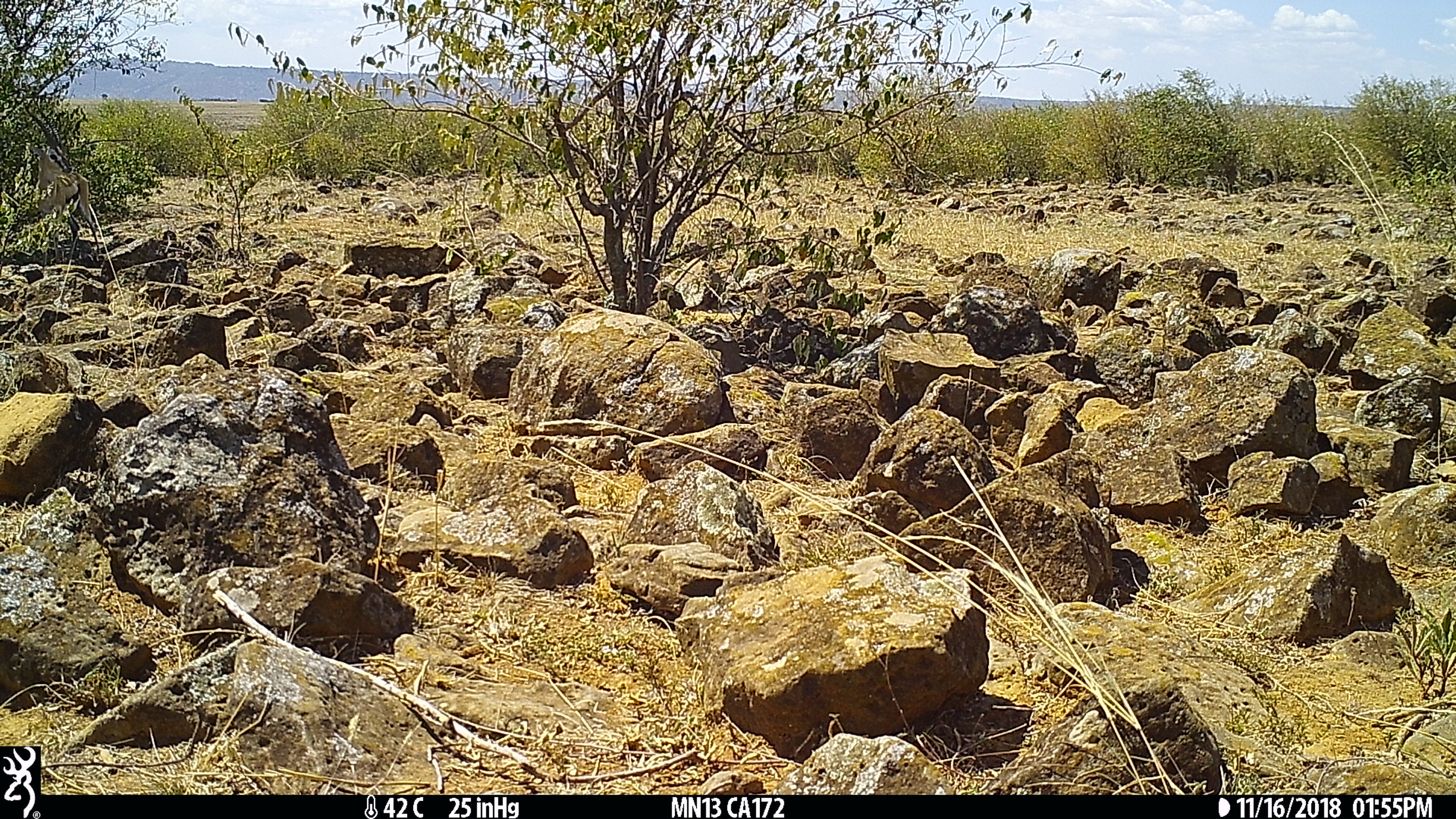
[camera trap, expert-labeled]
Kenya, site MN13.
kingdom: Animalia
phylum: Chordata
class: Mammalia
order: Artiodactyla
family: Bovidae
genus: Eudorcas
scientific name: Eudorcas thomsonii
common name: thomon's gazelle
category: gazelle thomsons